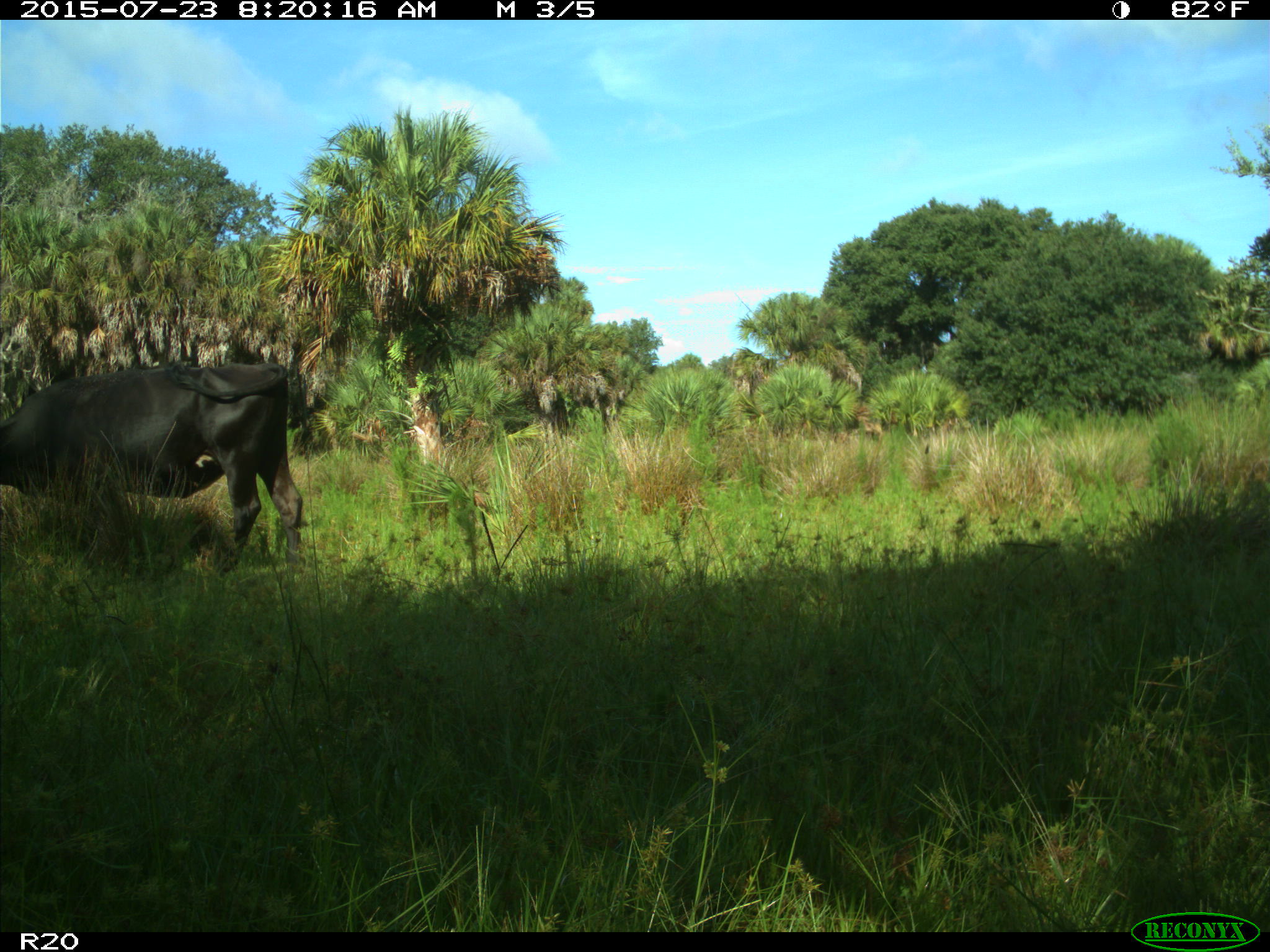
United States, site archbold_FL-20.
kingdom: Animalia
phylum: Chordata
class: Mammalia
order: Artiodactyla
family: Bovidae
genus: Bos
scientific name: Bos taurus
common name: domestic cow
Bos taurus (domestic cow).